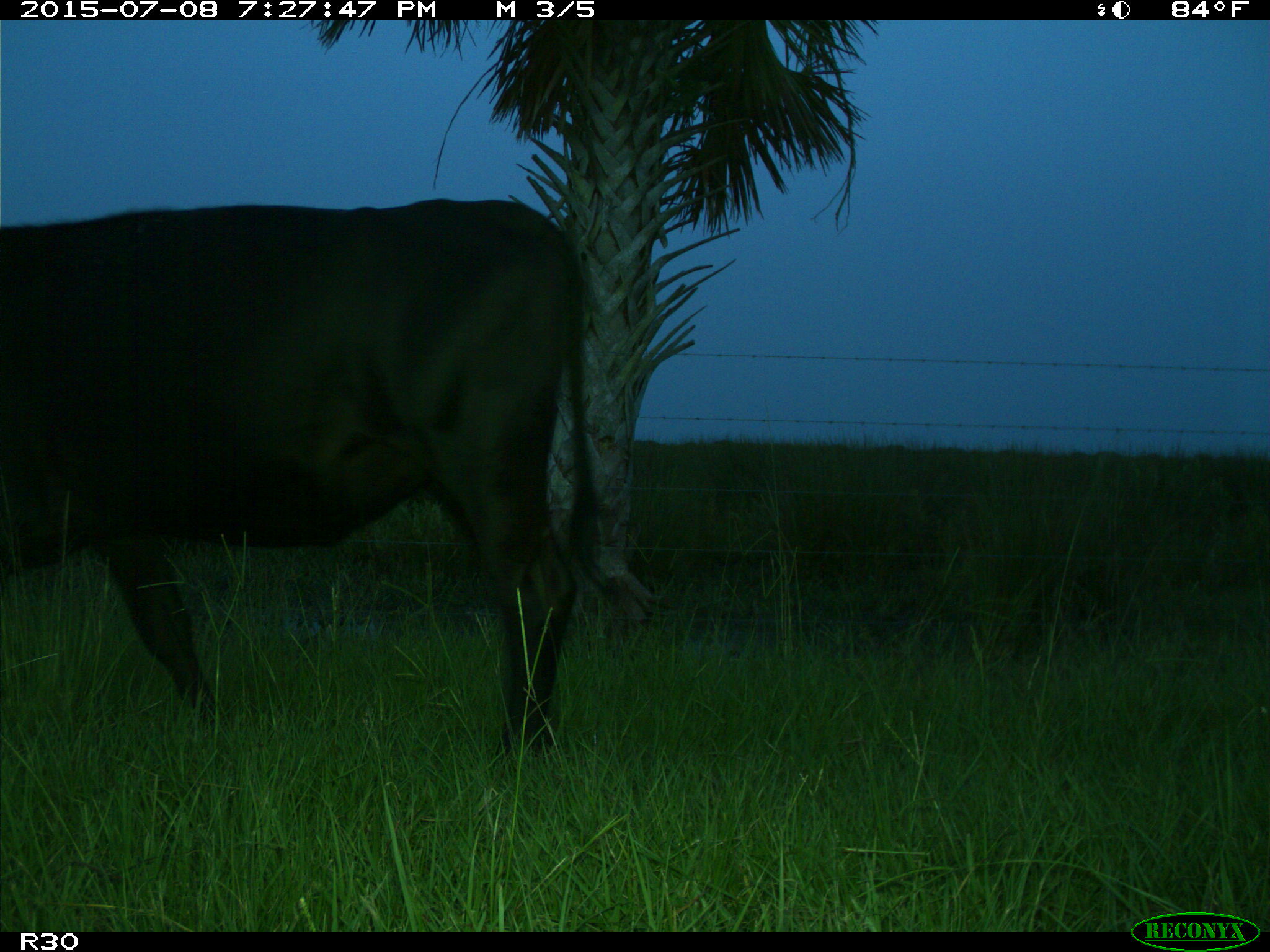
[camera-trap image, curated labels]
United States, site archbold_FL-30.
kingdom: Animalia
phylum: Chordata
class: Mammalia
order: Artiodactyla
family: Bovidae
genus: Bos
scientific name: Bos taurus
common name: domestic cow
Bos taurus (domestic cow).